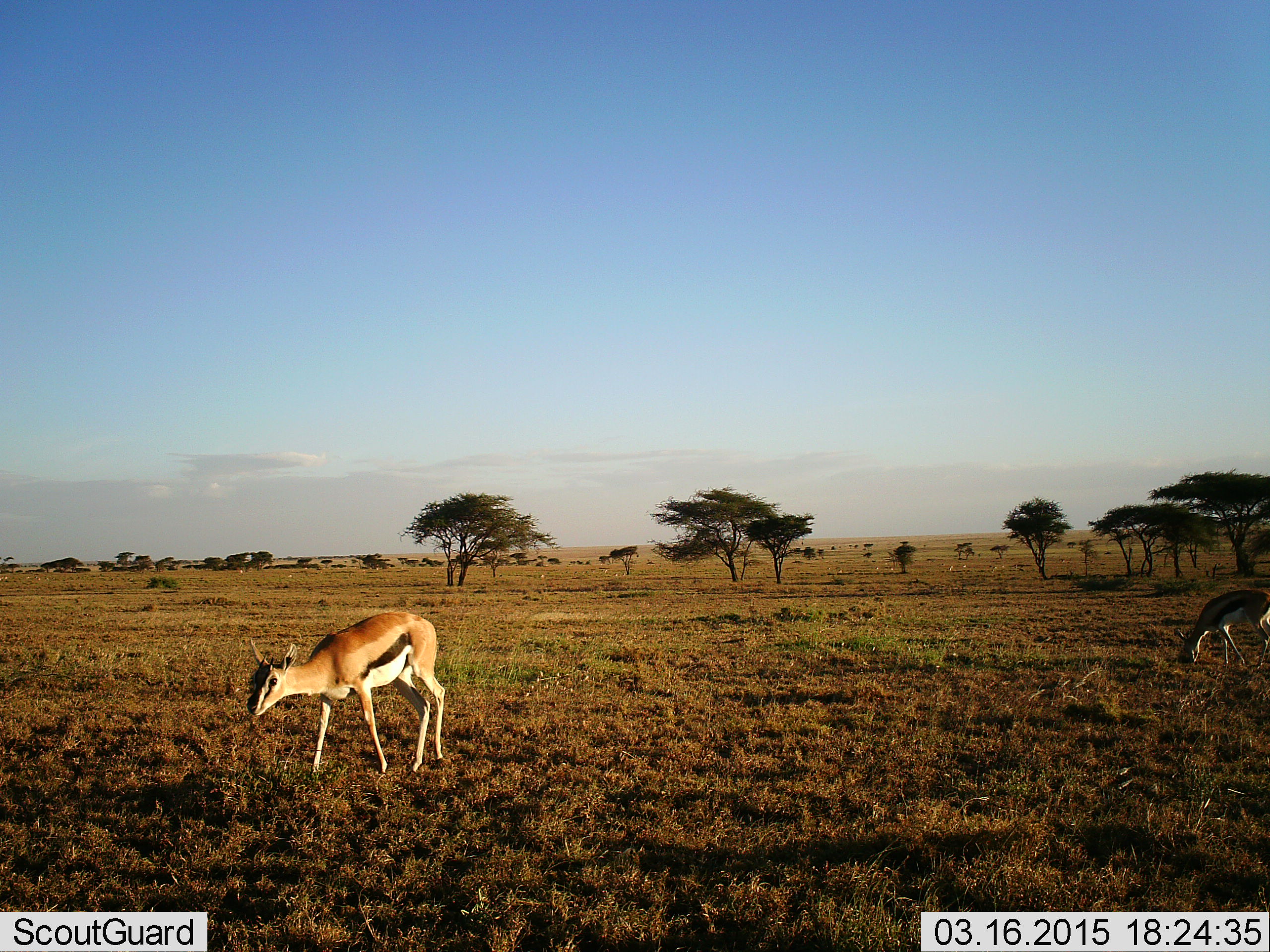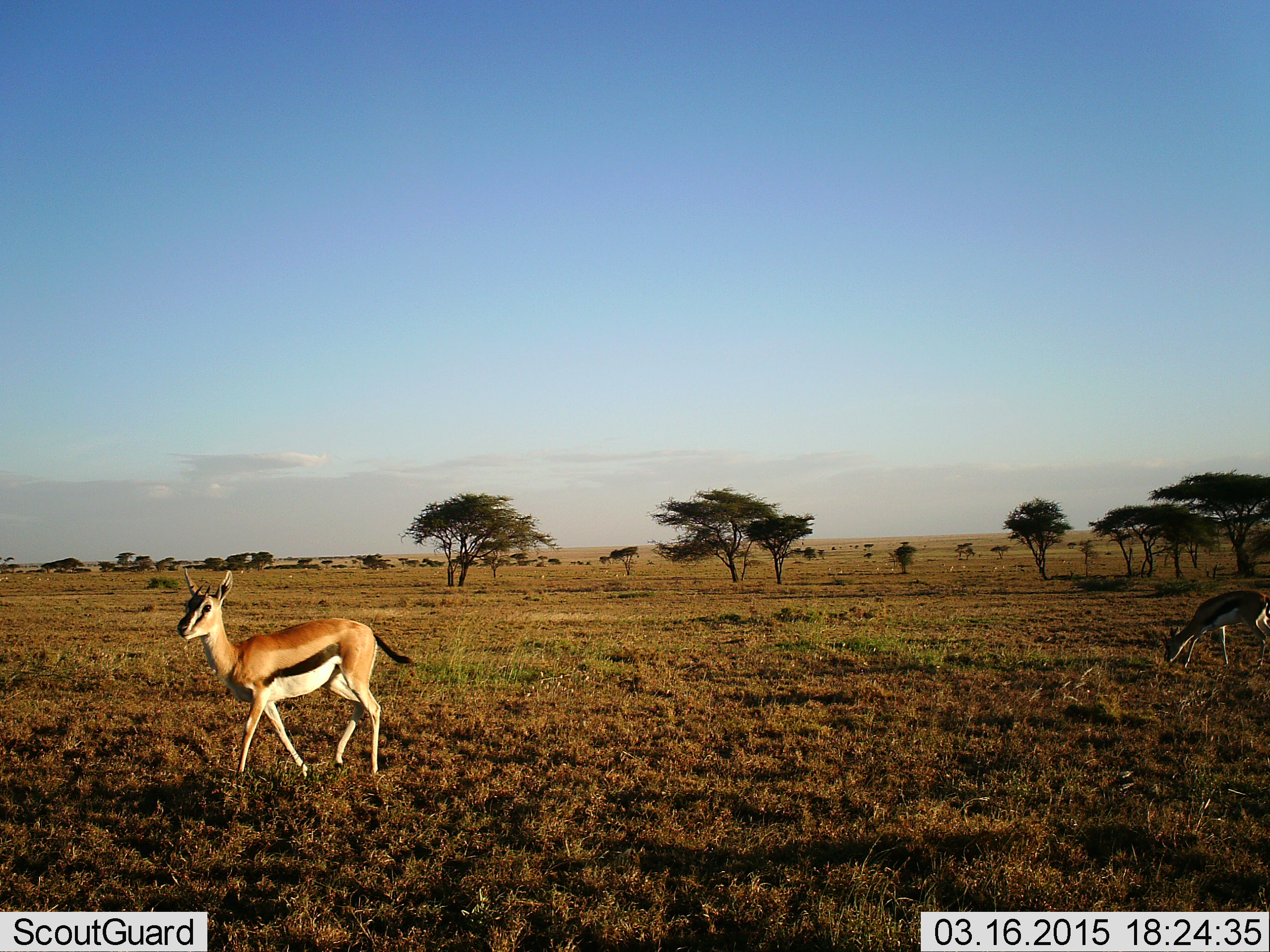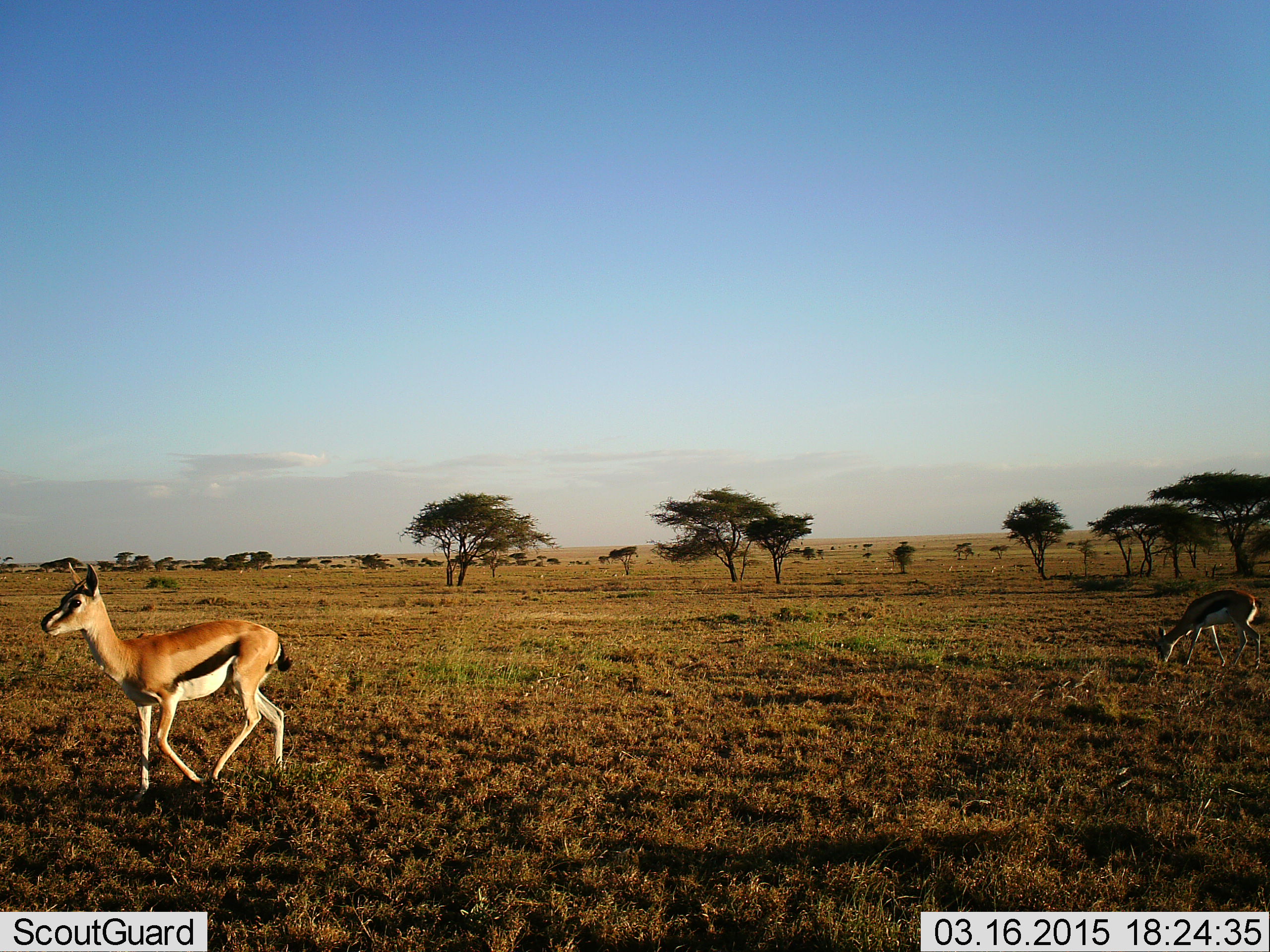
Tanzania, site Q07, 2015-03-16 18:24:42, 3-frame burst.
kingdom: Animalia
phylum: Chordata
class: Mammalia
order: Artiodactyla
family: Bovidae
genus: Eudorcas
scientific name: Eudorcas thomsonii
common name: thomson's gazelle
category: gazellethomsons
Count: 2.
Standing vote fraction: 30%.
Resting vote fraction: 0%.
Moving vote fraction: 70%.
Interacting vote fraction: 0%.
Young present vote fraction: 0%.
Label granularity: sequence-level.